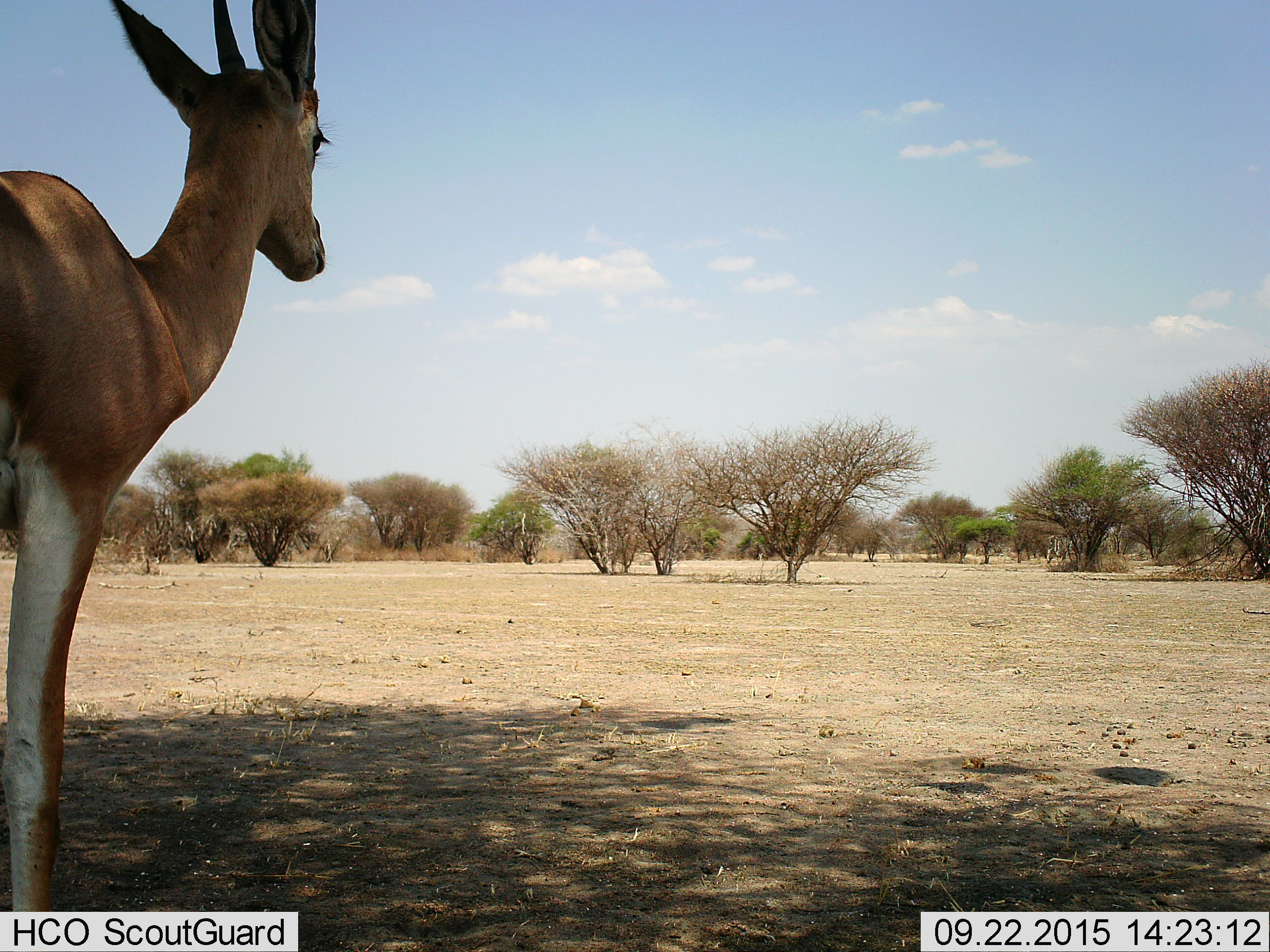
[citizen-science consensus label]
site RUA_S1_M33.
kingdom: Animalia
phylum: Chordata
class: Mammalia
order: Artiodactyla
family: Bovidae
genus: Nanger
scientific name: Nanger granti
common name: grant's gazelle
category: gazellegrants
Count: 1.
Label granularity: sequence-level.